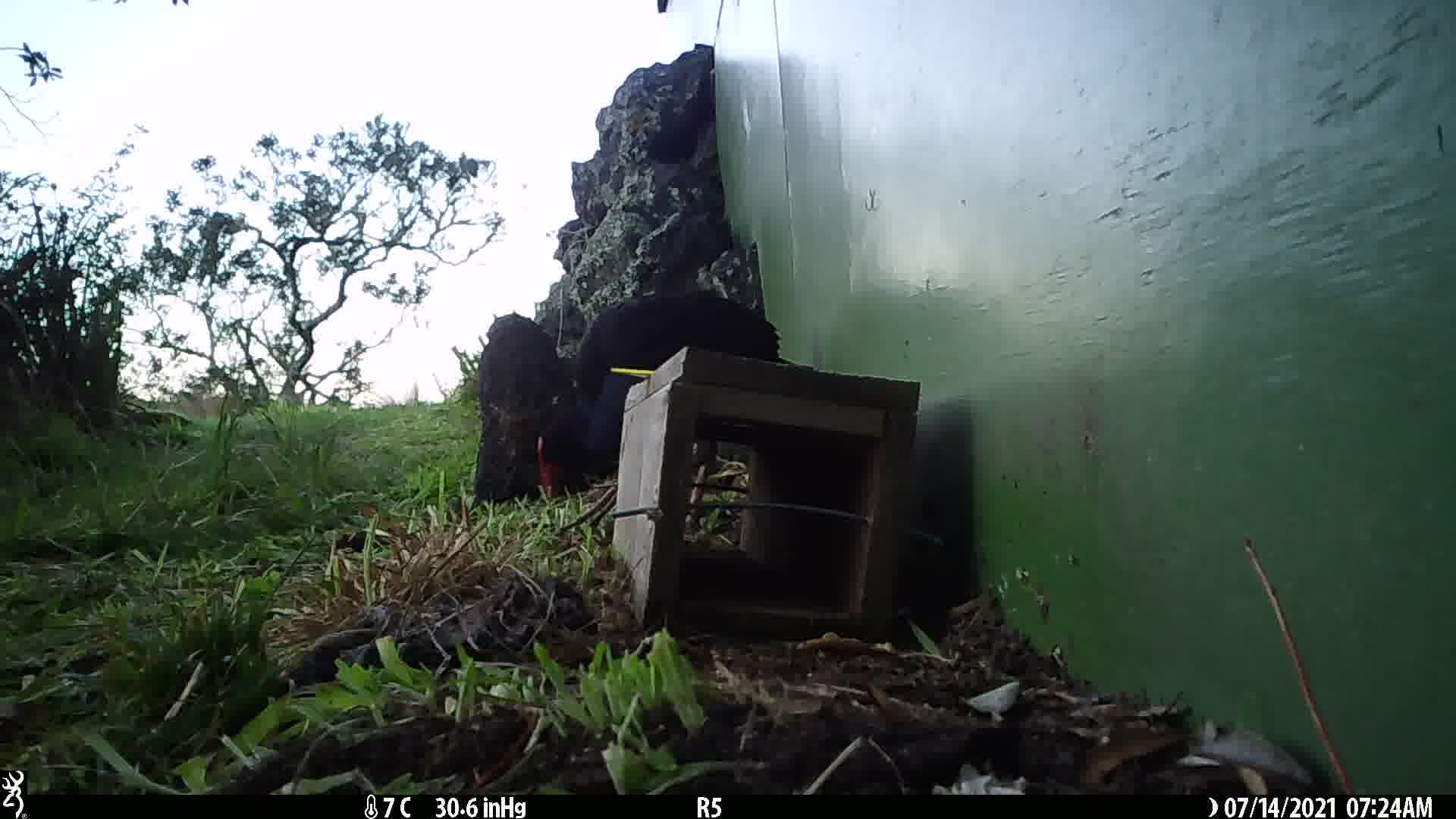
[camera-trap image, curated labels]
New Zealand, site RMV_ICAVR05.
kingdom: Animalia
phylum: Chordata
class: Aves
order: Gruiformes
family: Rallidae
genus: Porphyrio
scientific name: Porphyrio melanotus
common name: australasian swamphen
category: pukeko